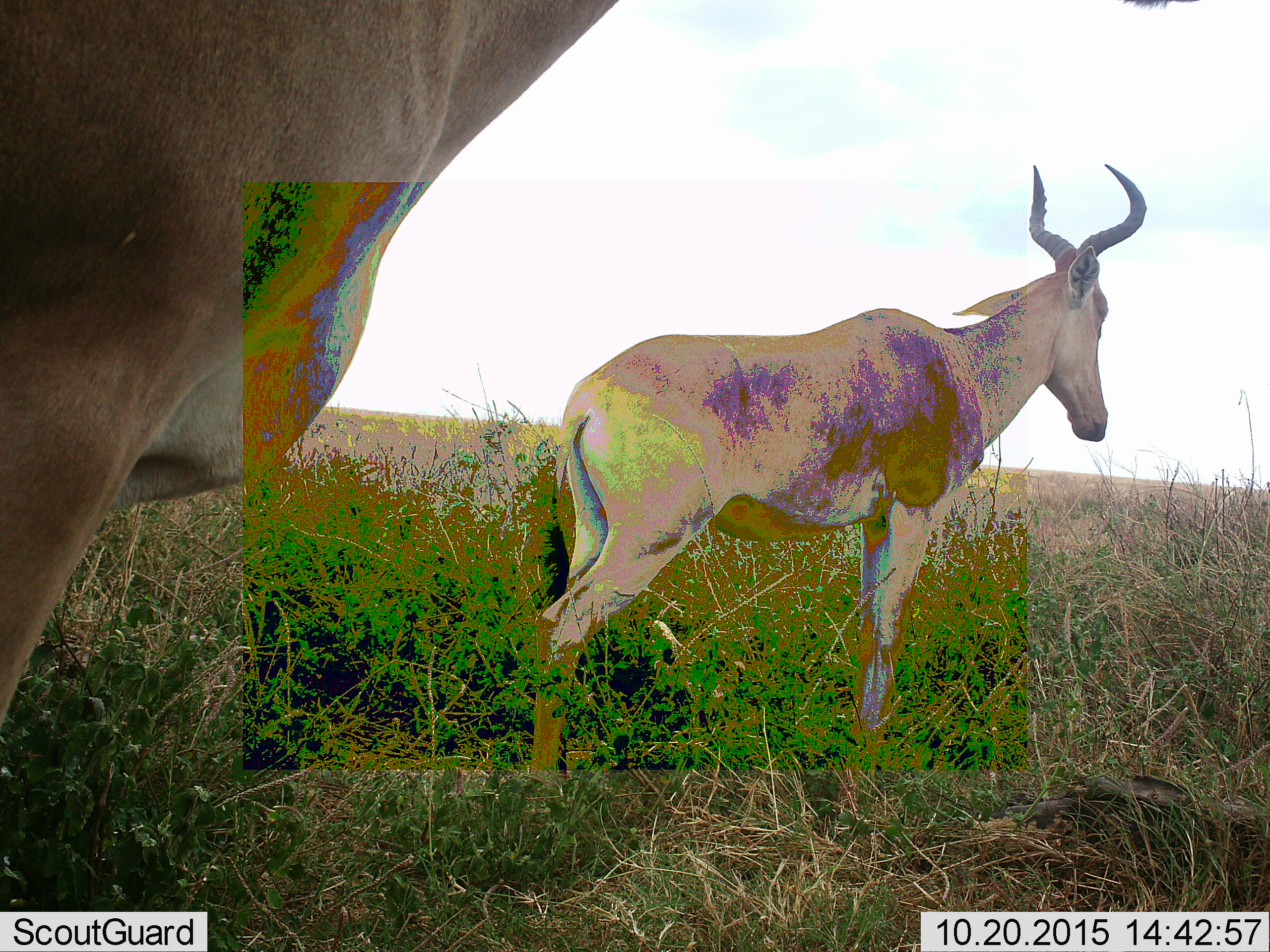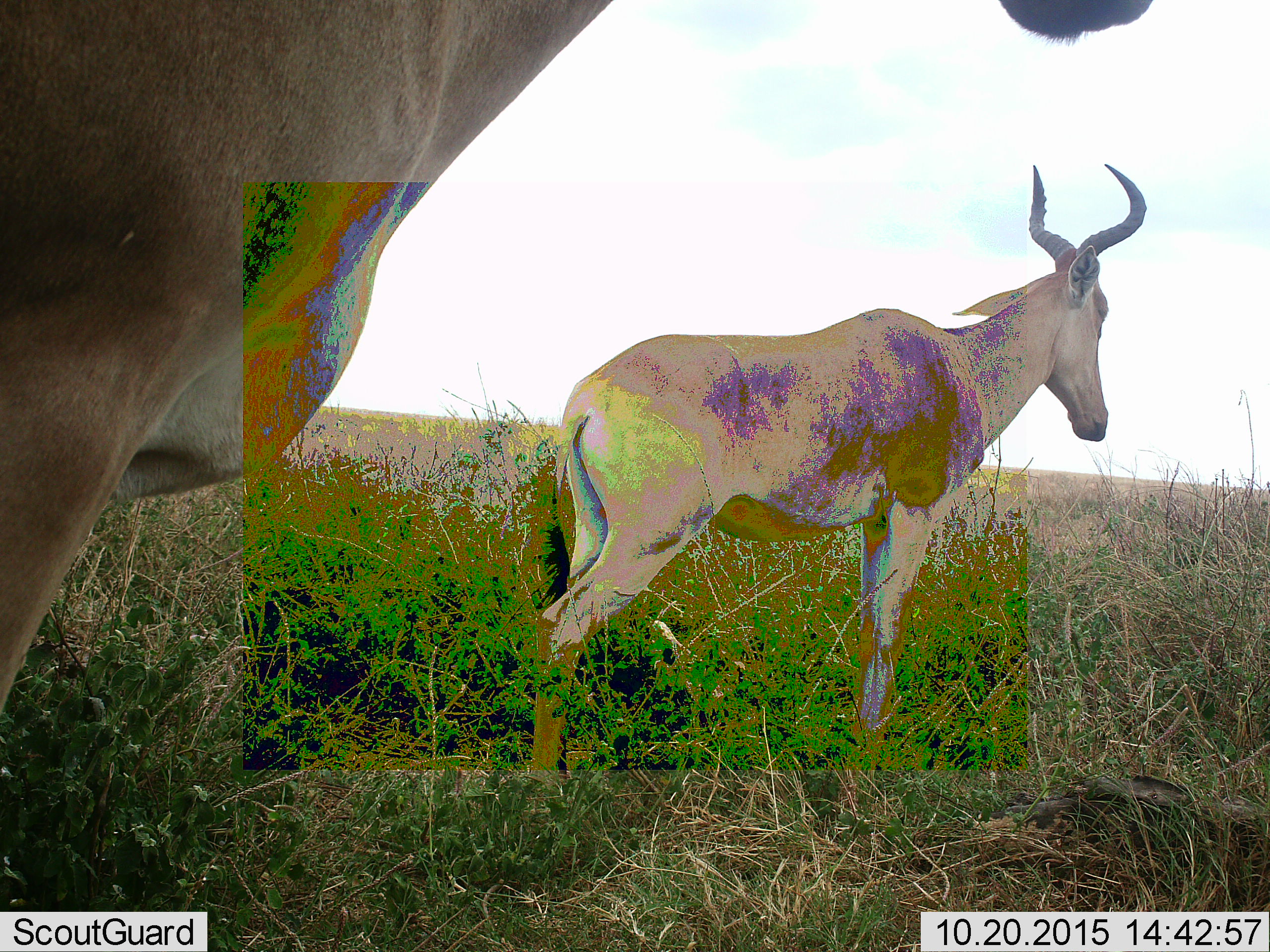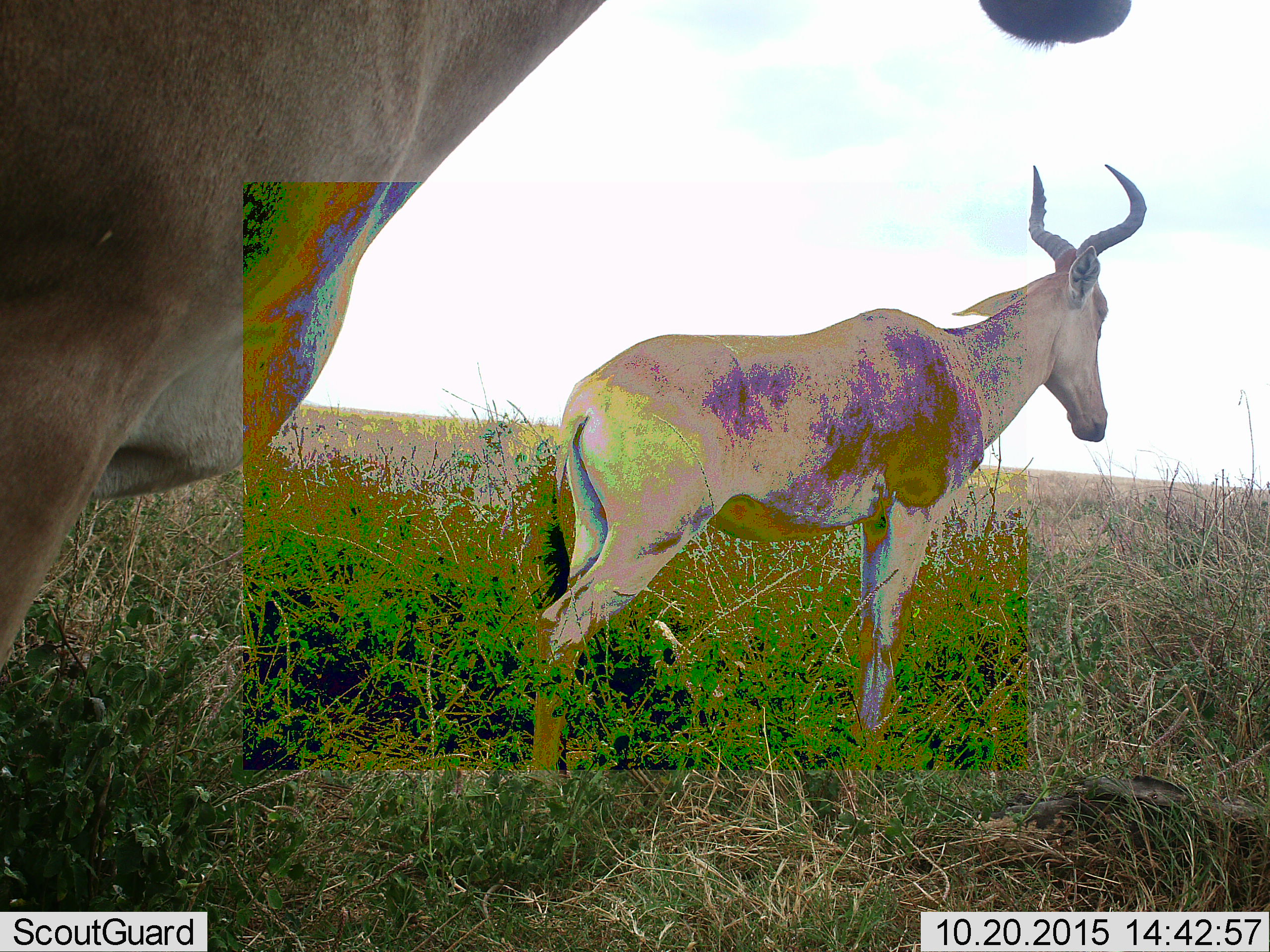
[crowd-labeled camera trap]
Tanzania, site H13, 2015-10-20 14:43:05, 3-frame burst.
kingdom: Animalia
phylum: Chordata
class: Mammalia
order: Artiodactyla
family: Bovidae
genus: Alcelaphus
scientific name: Alcelaphus buselaphus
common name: hartebeest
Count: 2.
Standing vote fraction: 100%.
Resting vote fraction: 0%.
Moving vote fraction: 0%.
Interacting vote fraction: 14%.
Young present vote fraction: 0%.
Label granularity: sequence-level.